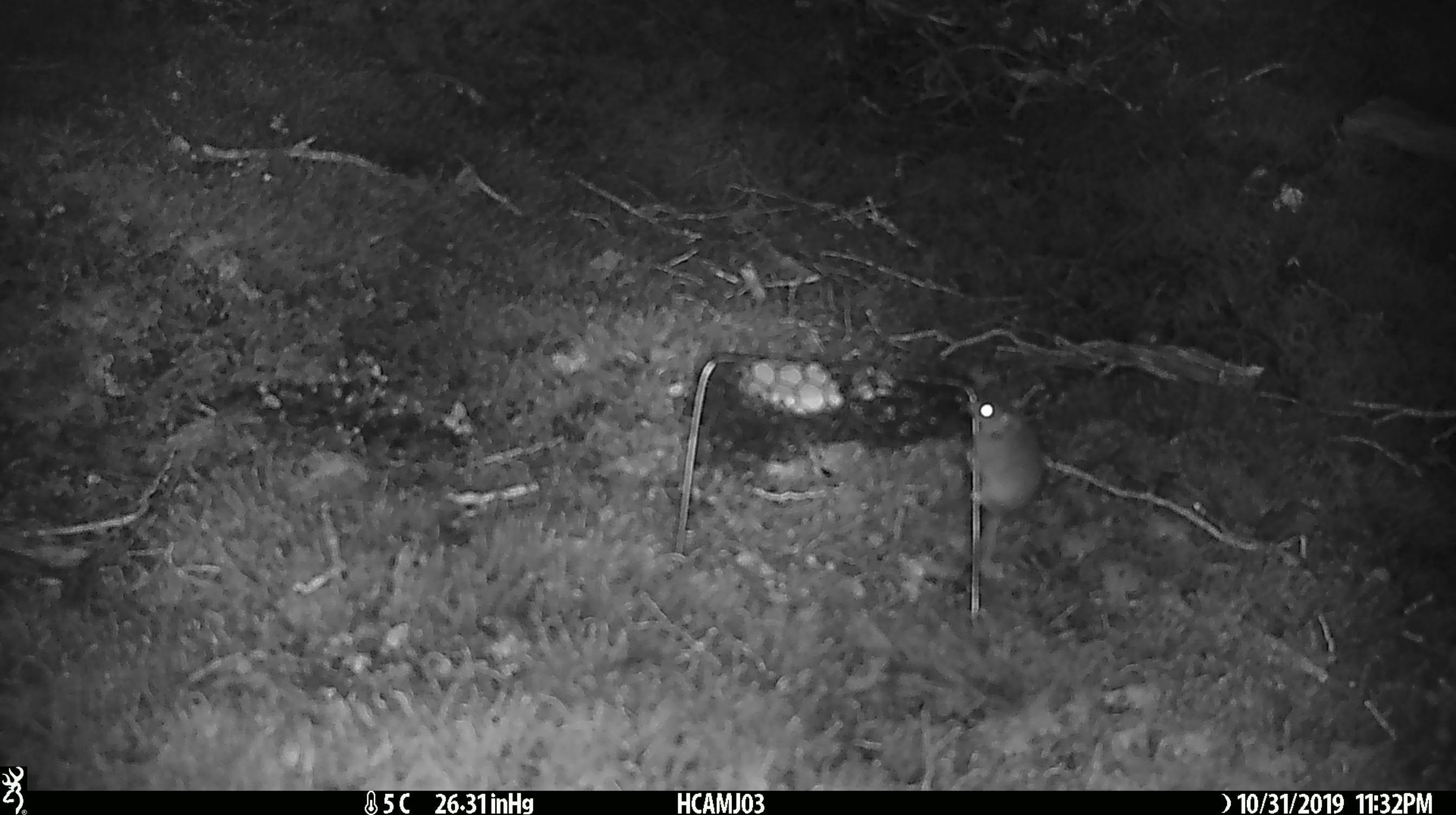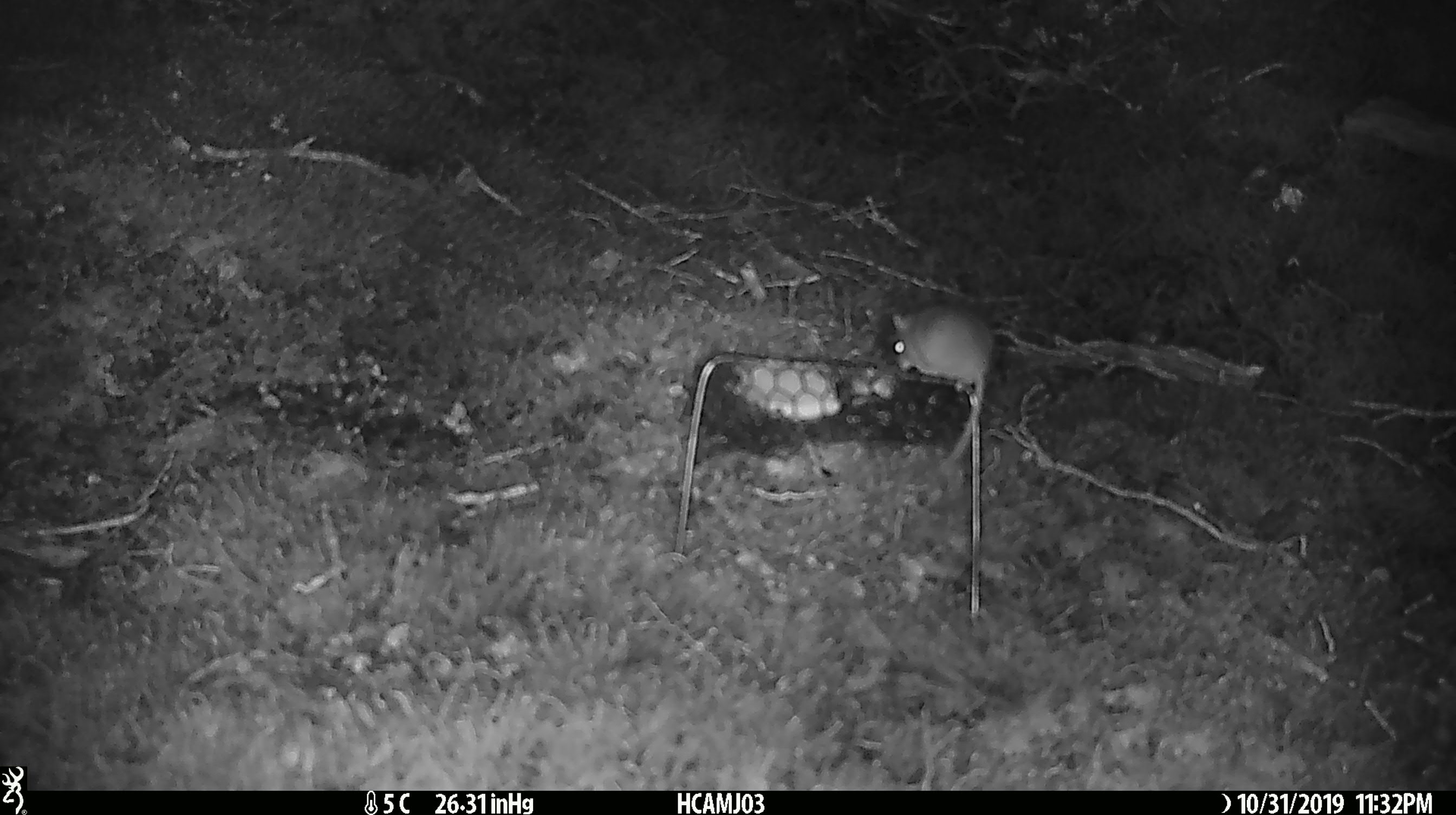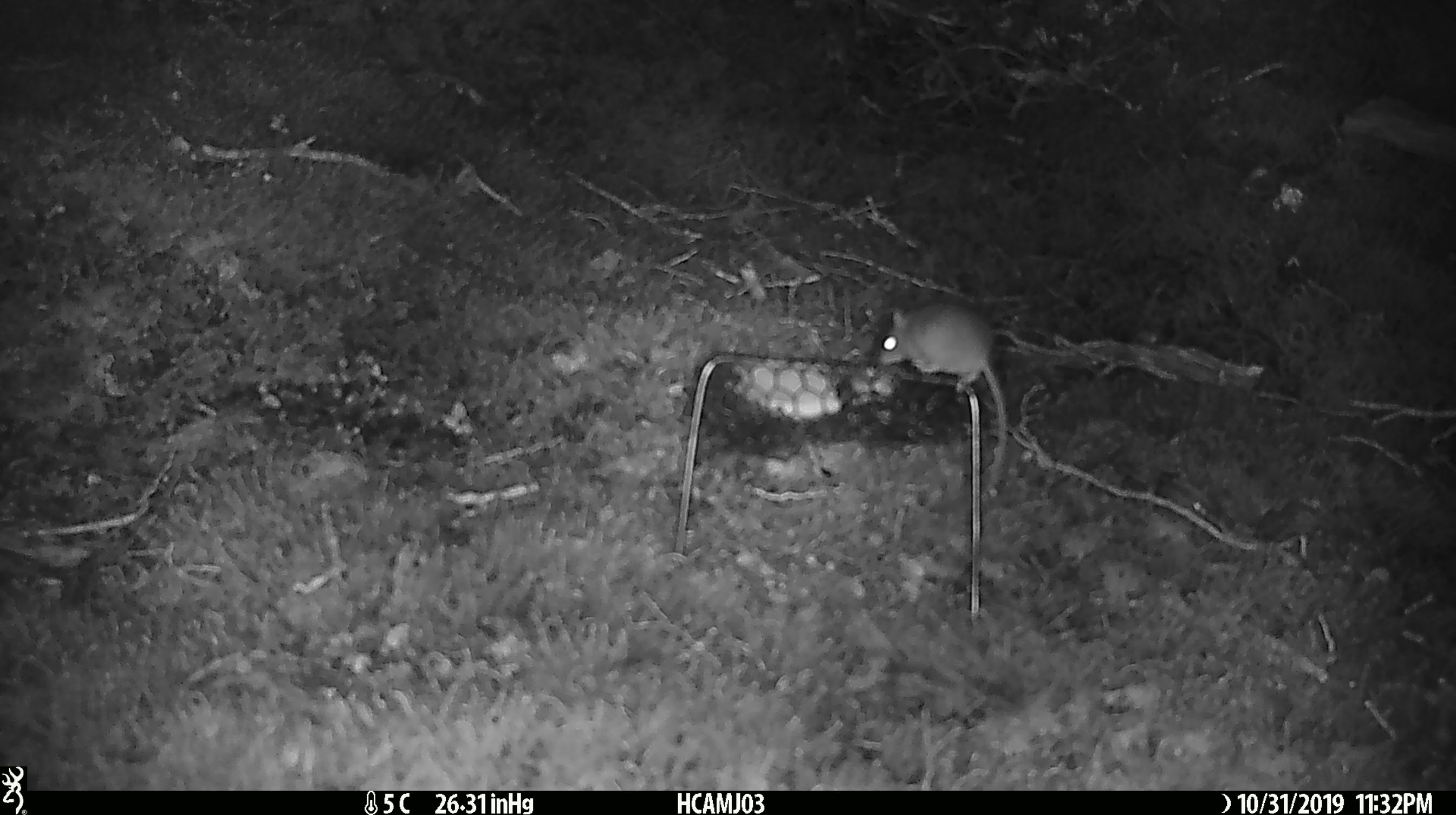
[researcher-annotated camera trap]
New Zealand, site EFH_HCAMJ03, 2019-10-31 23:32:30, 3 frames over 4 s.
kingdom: Animalia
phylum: Chordata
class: Mammalia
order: Rodentia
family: Muridae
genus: Mus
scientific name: Mus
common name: mouse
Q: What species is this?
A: Mouse (Mus).